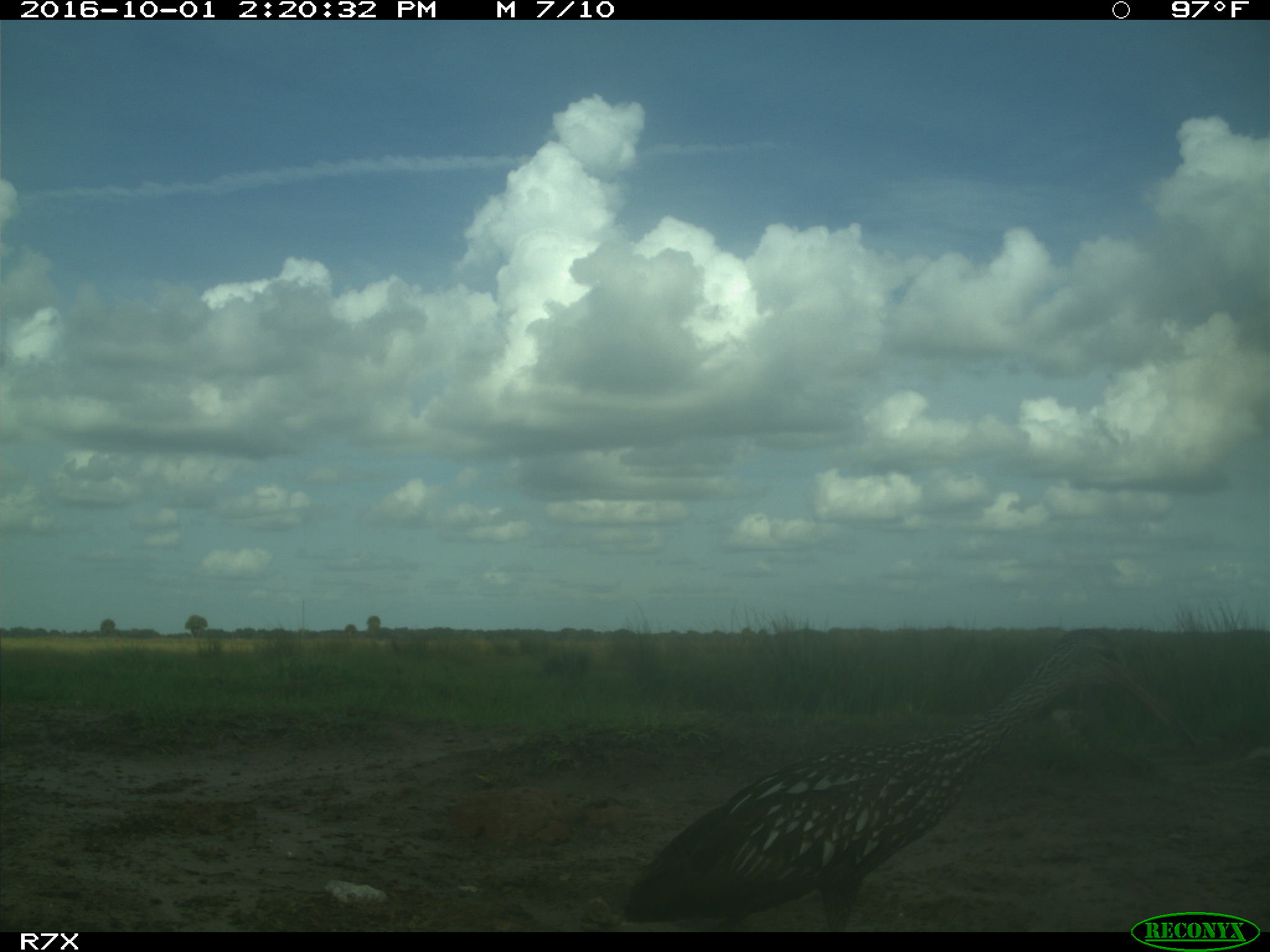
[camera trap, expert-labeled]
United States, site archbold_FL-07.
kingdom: Animalia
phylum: Chordata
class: Aves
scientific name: Aves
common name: birds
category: unidentified bird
Unidentified bird (birds) (Aves).